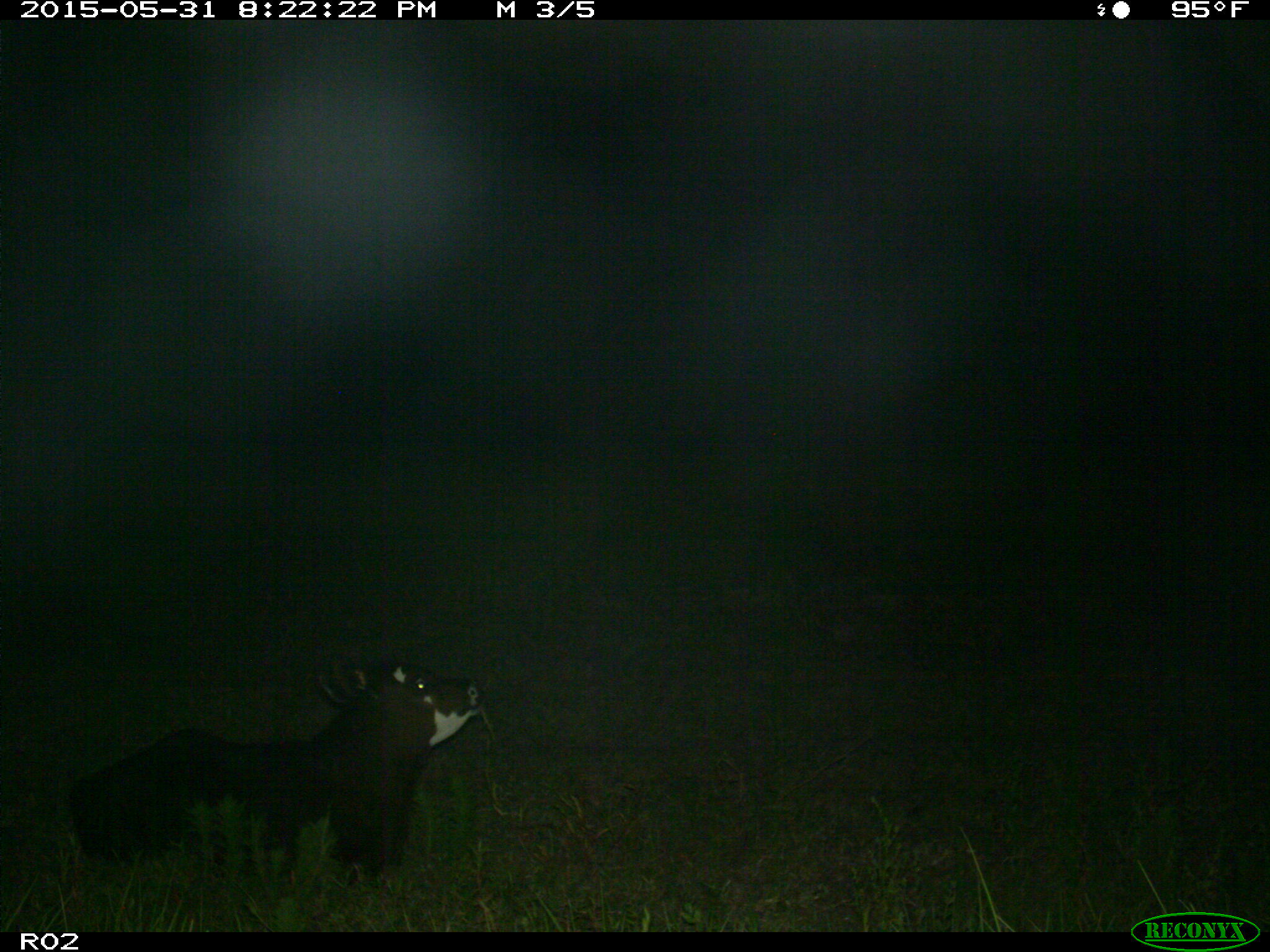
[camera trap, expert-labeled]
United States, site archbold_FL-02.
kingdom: Animalia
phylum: Chordata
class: Mammalia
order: Artiodactyla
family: Bovidae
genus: Bos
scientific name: Bos taurus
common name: domestic cow